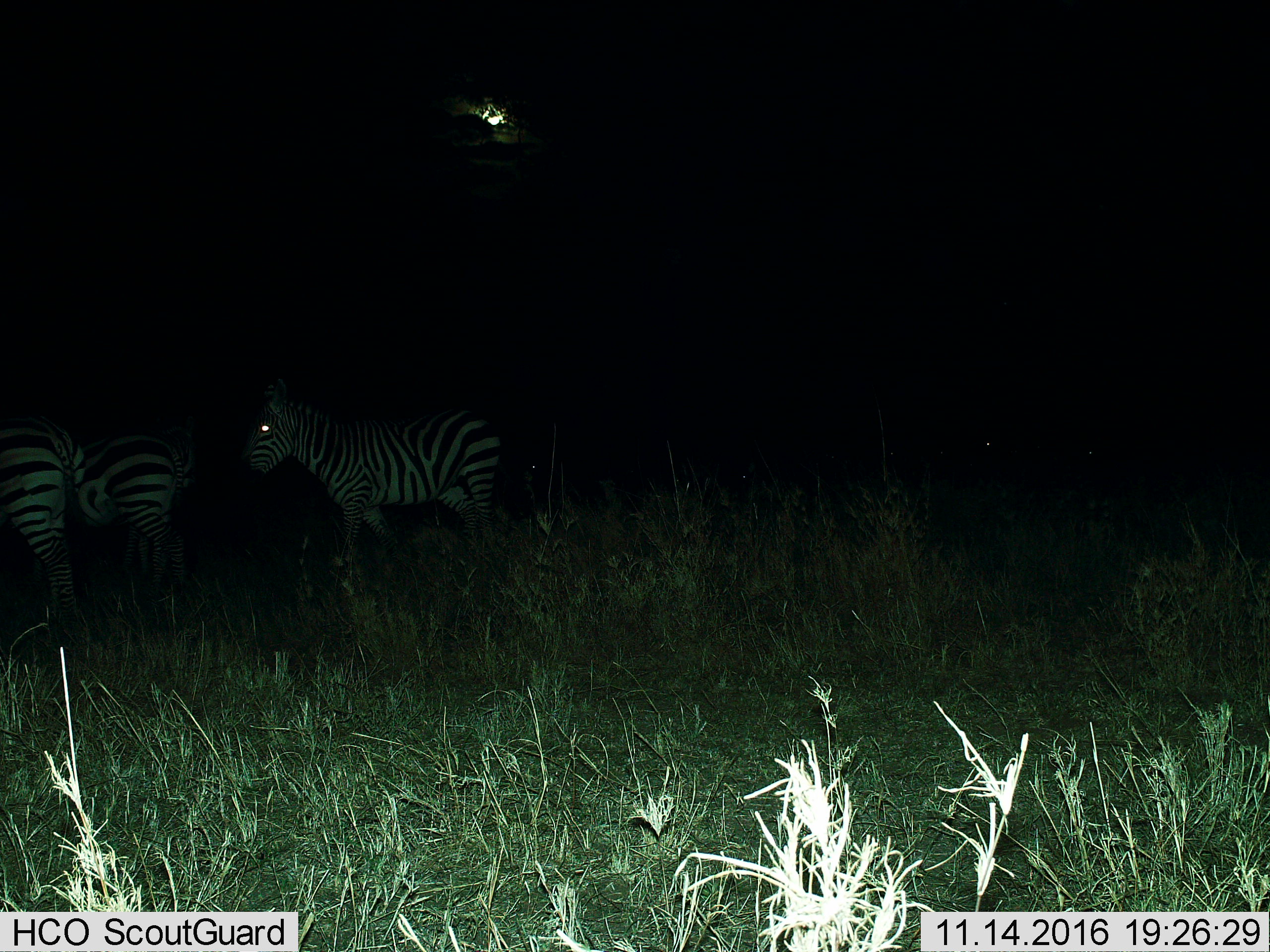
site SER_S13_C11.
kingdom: Animalia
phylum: Chordata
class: Mammalia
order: Perissodactyla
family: Equidae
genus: Equus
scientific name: Equus quagga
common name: plains zebra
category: zebraplains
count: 3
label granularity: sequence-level